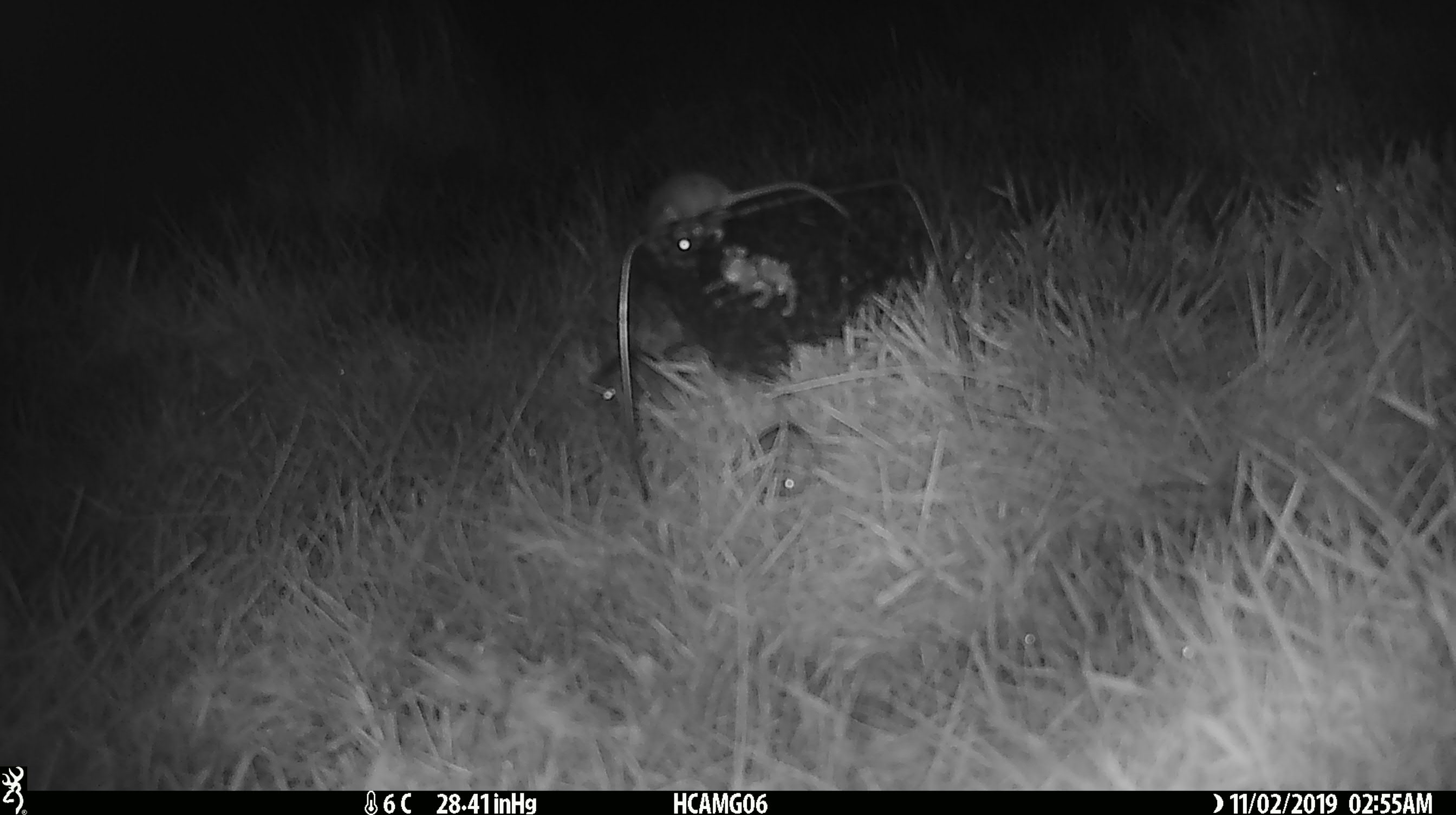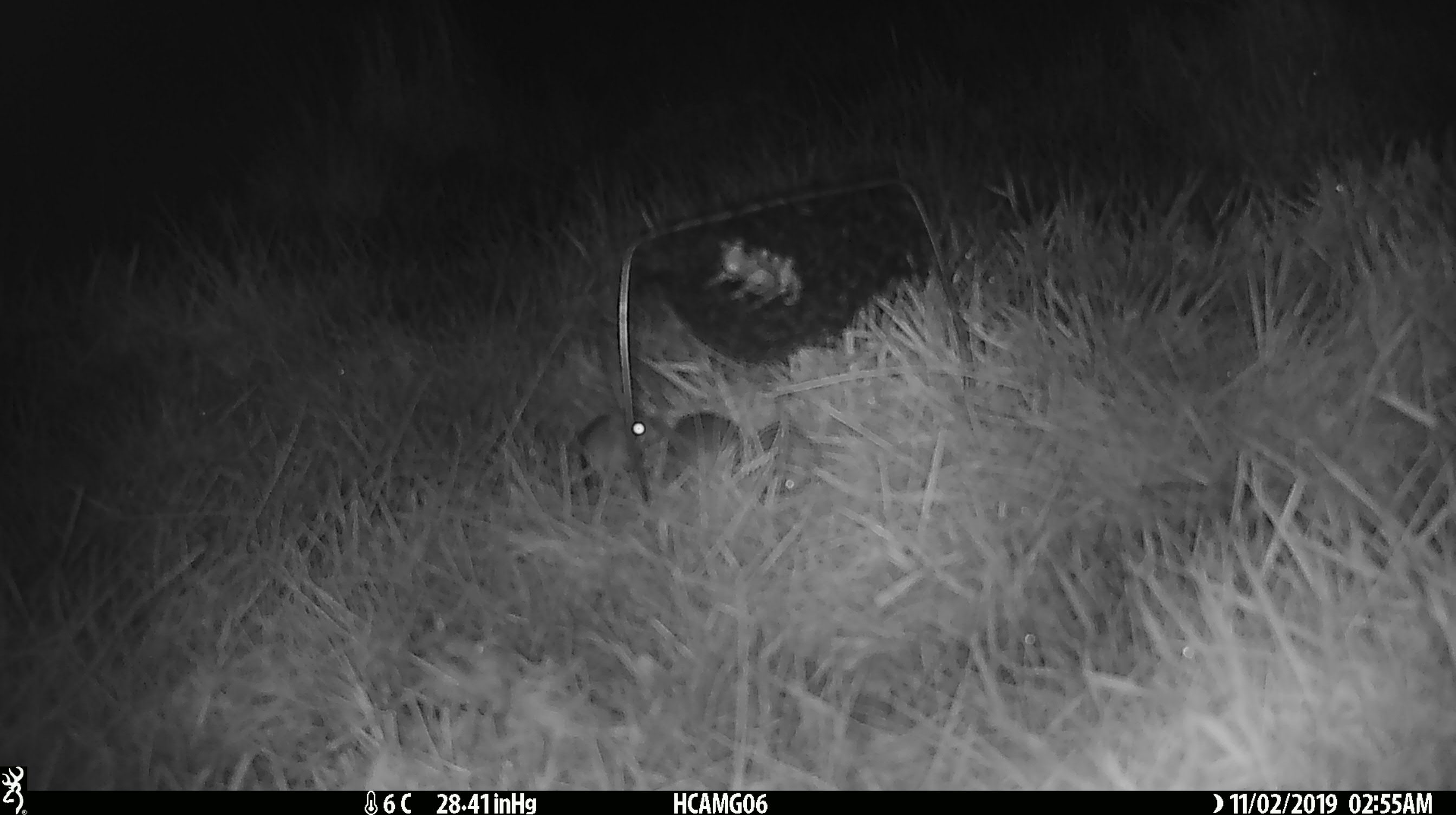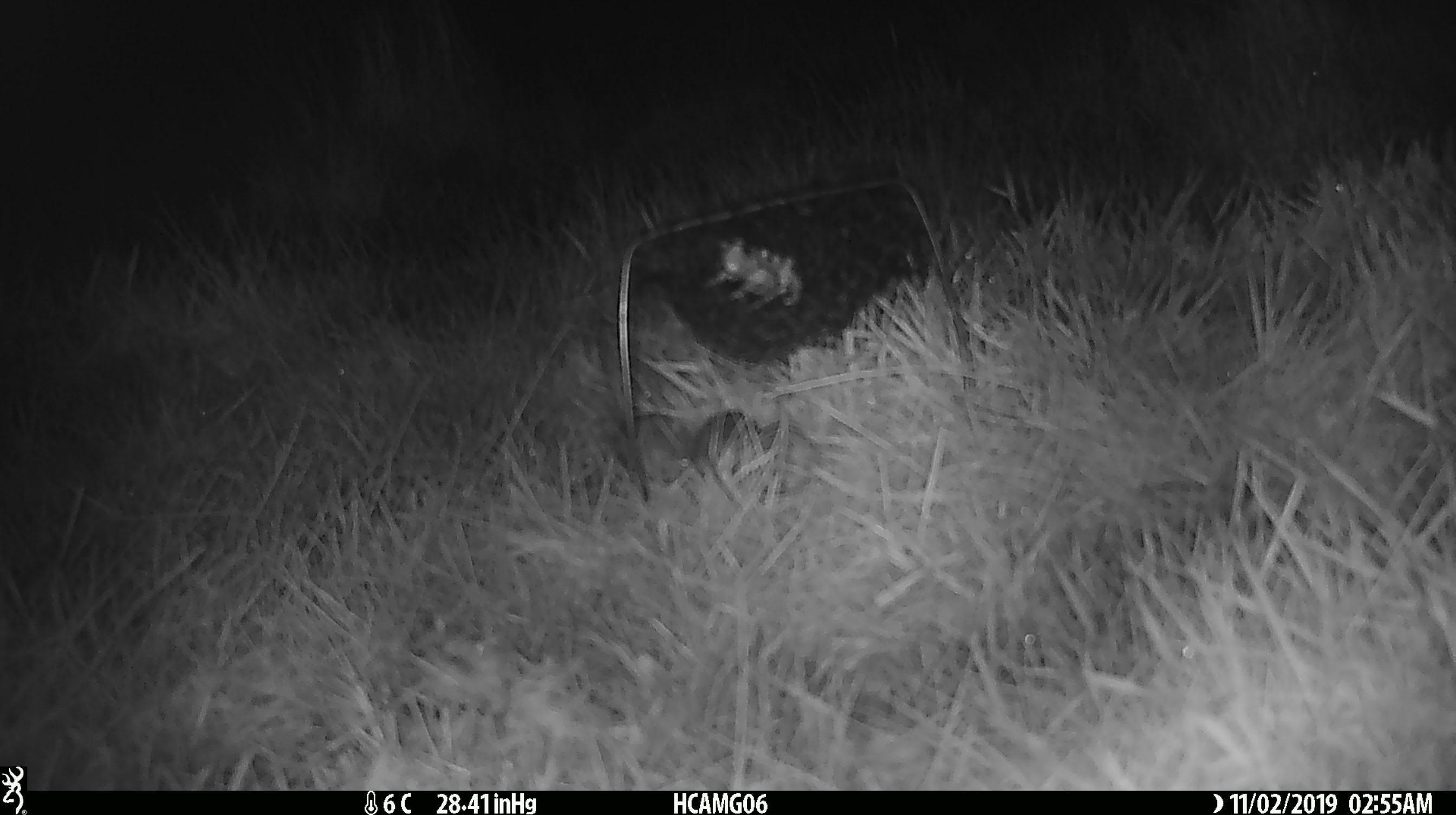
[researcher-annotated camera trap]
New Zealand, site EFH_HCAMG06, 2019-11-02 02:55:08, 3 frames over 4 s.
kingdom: Animalia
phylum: Chordata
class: Mammalia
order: Rodentia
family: Muridae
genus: Mus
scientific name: Mus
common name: mouse